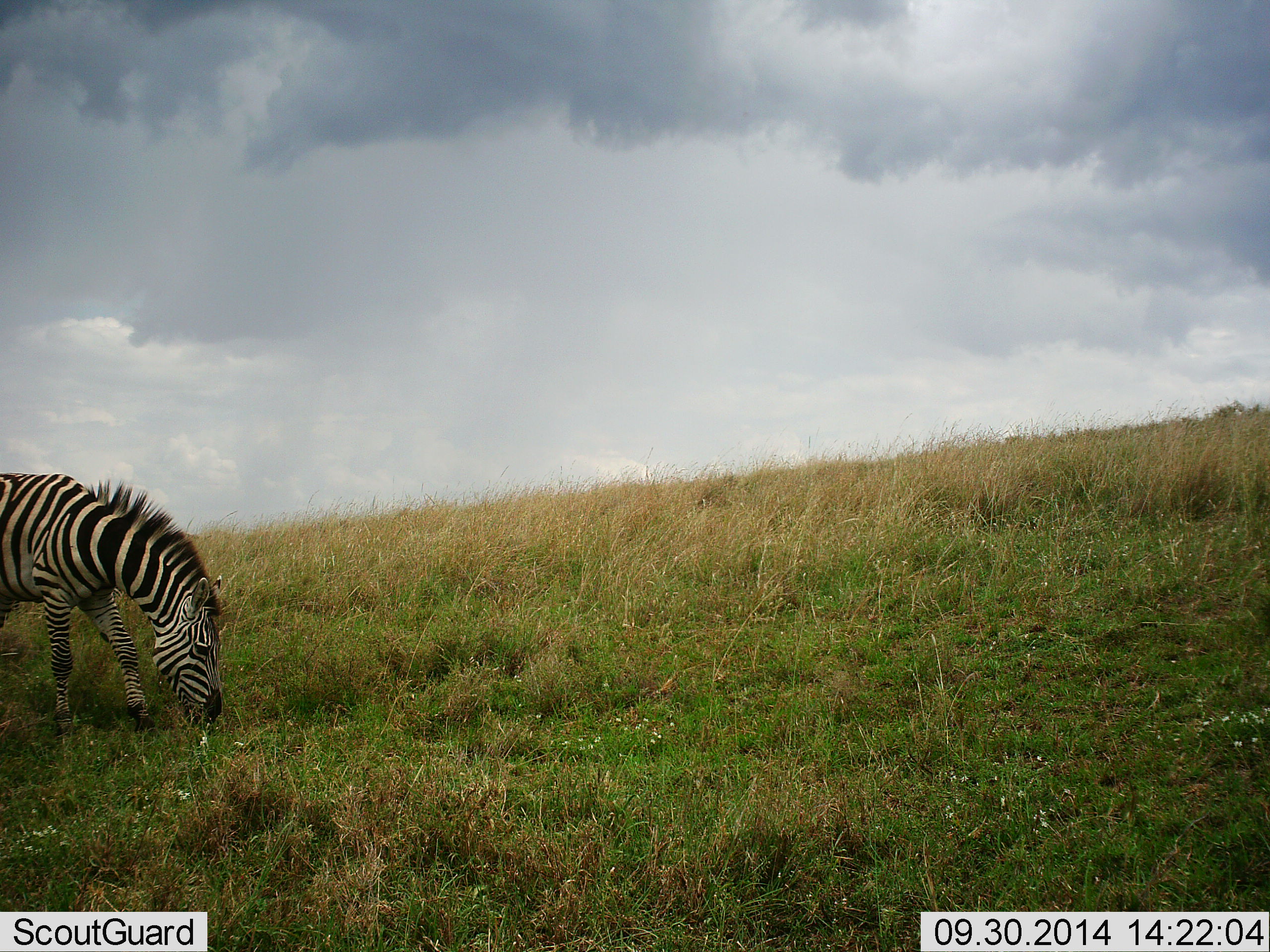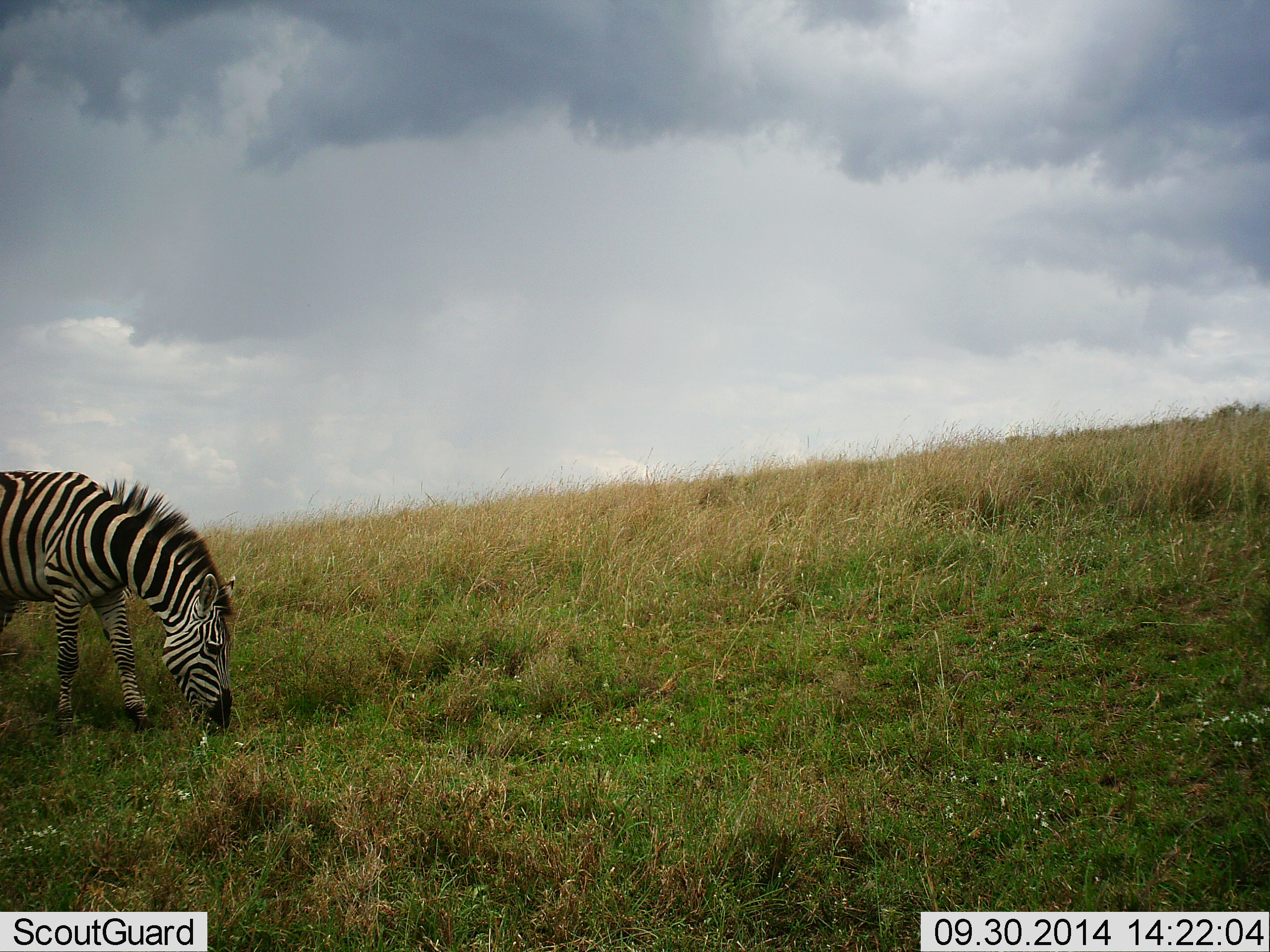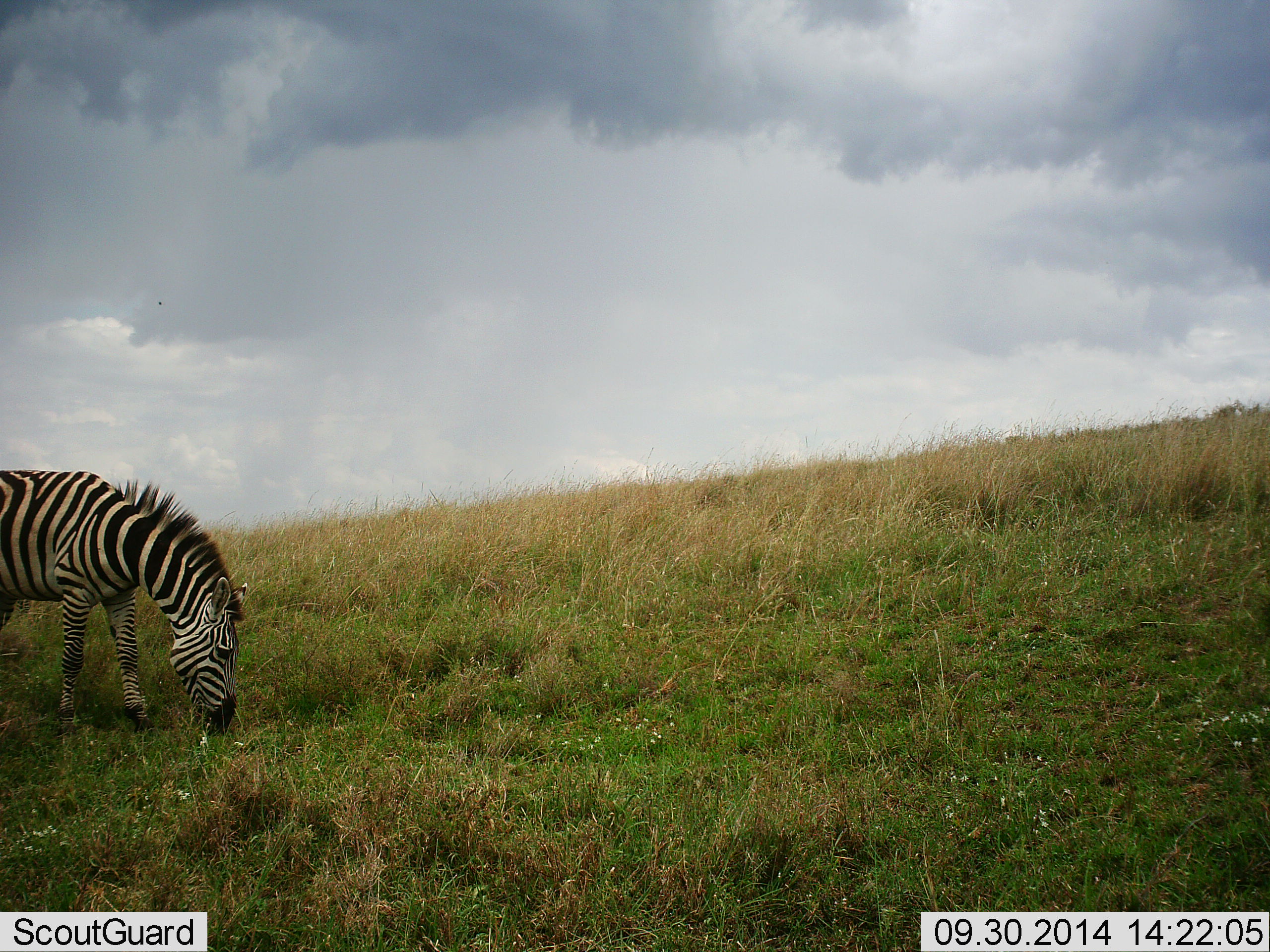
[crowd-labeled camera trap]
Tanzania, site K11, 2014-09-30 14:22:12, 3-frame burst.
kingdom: Animalia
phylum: Chordata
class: Mammalia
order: Perissodactyla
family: Equidae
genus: Equus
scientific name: Equus quagga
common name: plains zebra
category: zebra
Zebra (plains zebra) (Equus quagga), count 1. Behavior (volunteer vote fractions): standing 10%, resting 0%, moving 0%, interacting 0%. Young present (vote fraction): 0%. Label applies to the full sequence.